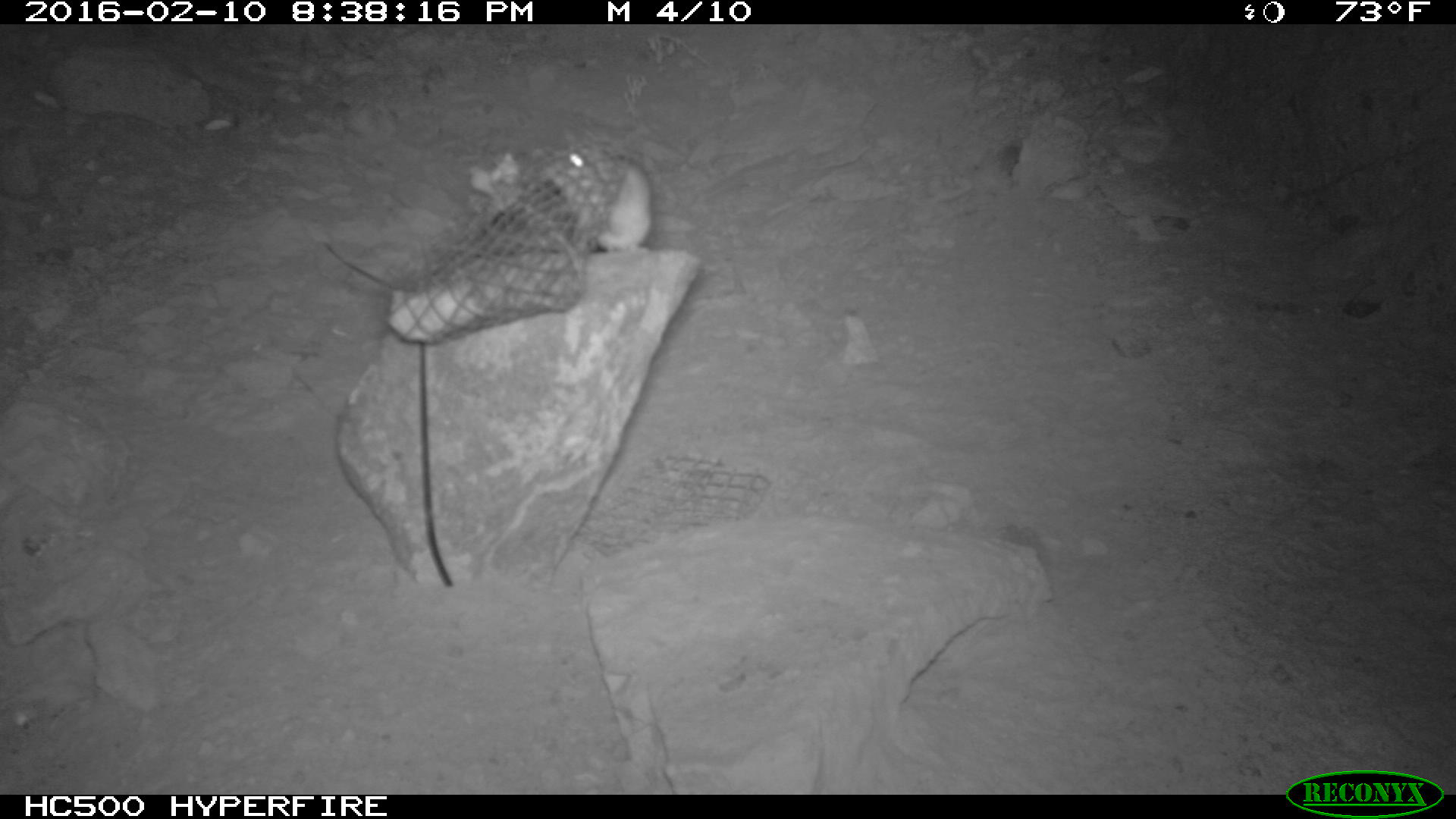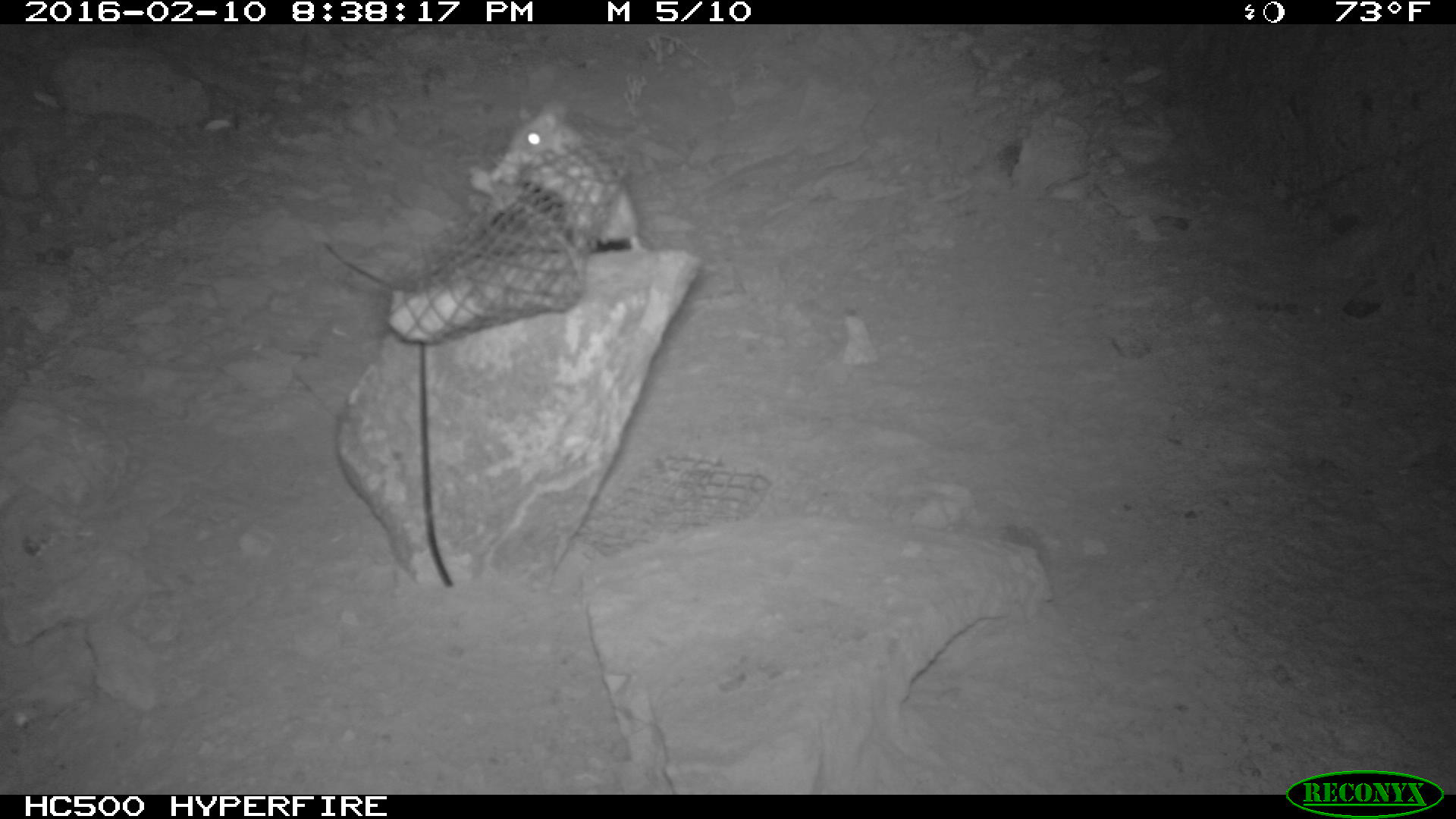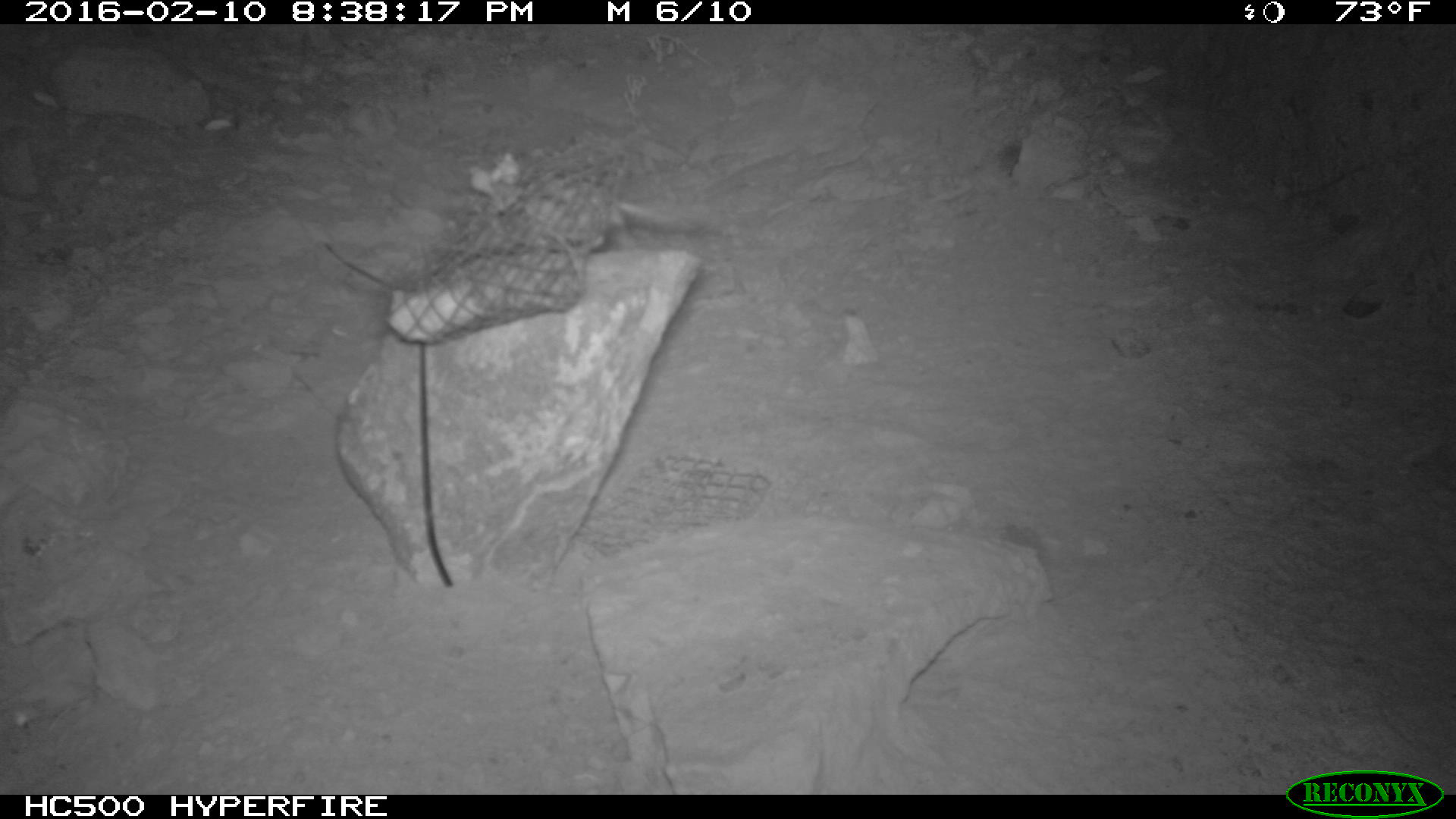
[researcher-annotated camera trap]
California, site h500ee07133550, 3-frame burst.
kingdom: Animalia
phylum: Chordata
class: Mammalia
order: Rodentia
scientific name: Rodentia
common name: rodent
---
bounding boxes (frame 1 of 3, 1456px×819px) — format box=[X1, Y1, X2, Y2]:
rodent: box=[539, 138, 654, 247]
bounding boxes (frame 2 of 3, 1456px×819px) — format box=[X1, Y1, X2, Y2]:
rodent: box=[502, 101, 648, 253]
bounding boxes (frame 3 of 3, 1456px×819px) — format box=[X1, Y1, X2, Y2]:
rodent: box=[494, 174, 704, 251]